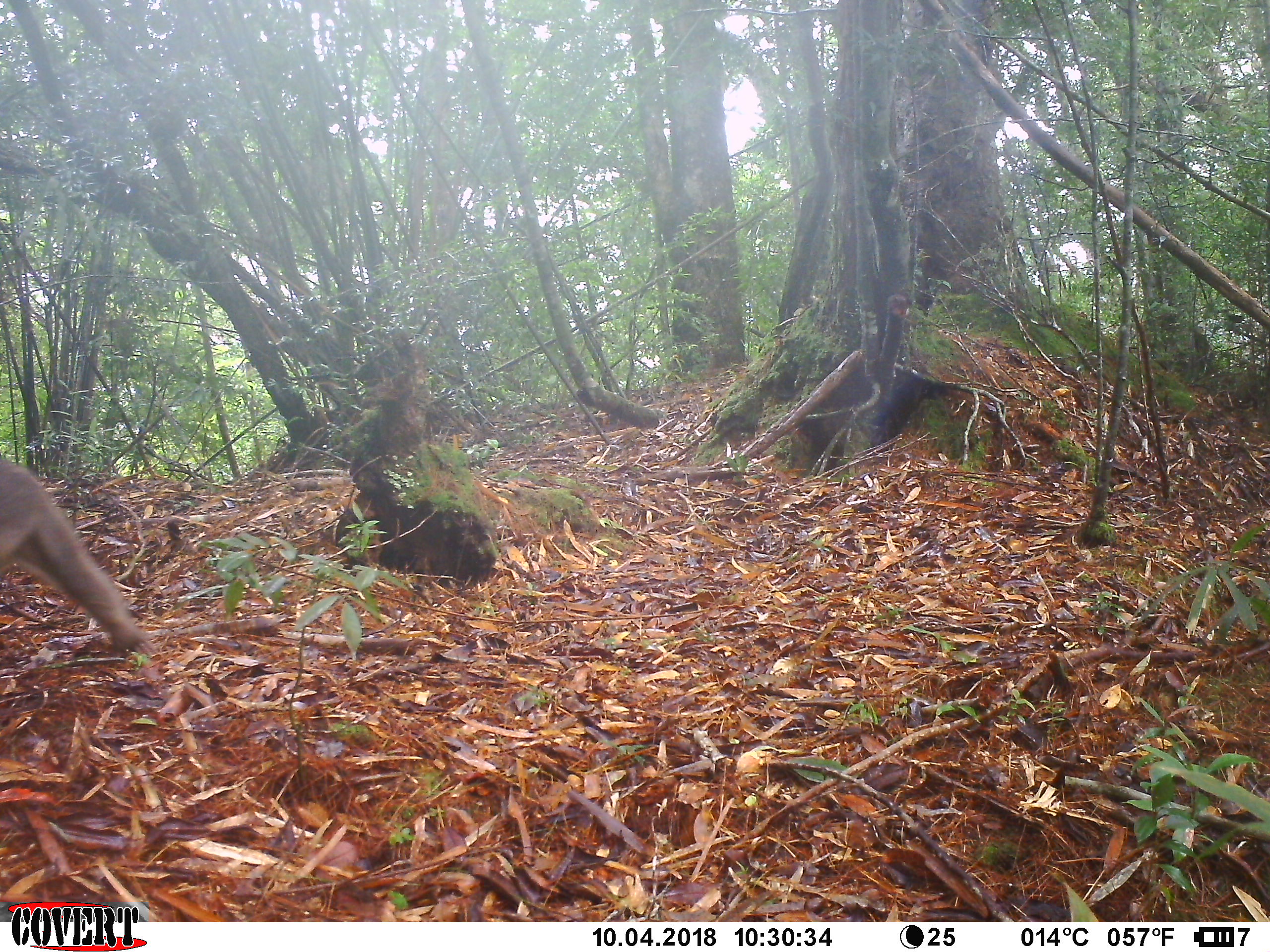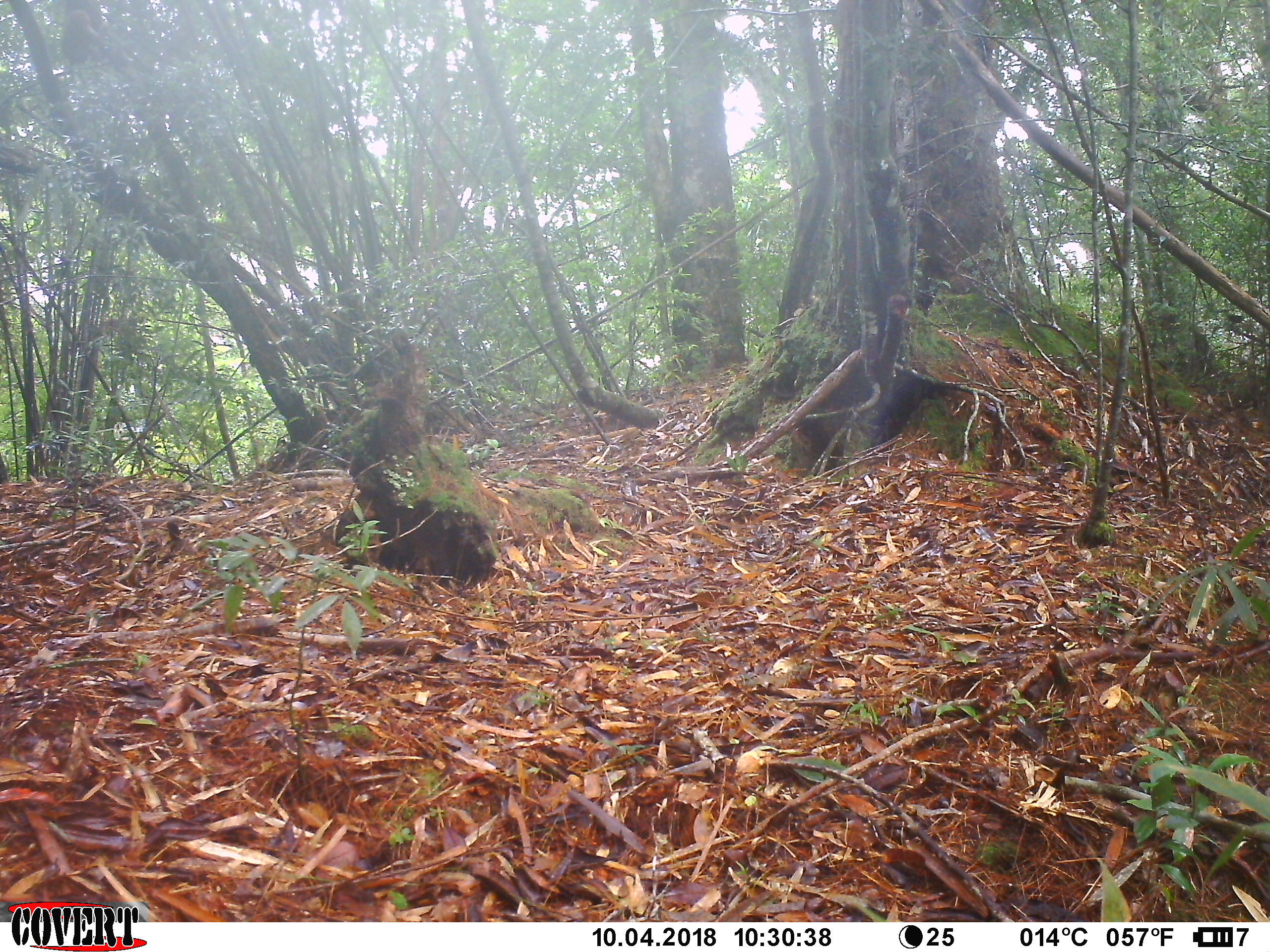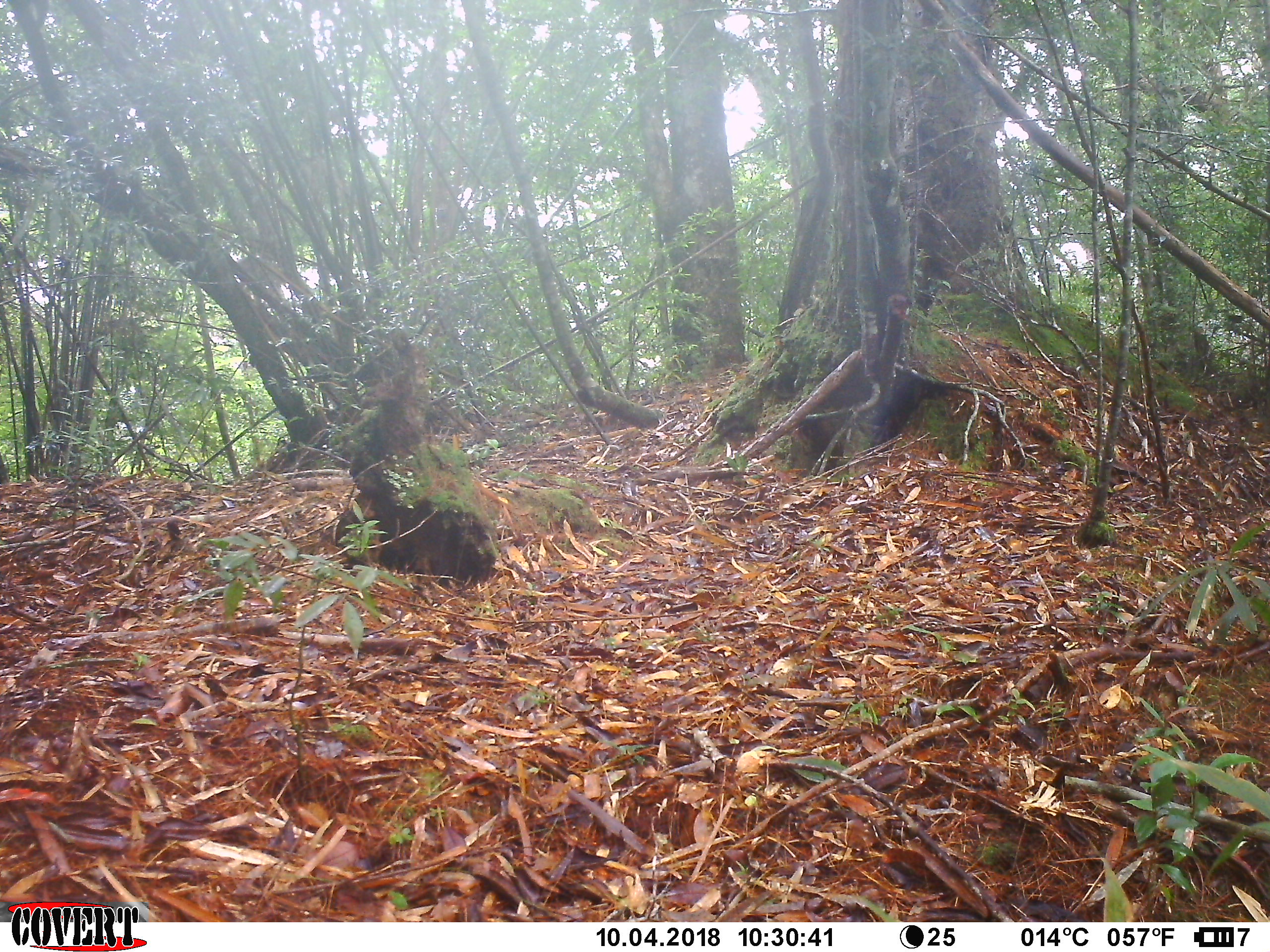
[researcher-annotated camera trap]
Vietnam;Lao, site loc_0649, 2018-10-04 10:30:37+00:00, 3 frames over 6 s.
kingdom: Animalia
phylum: Chordata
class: Mammalia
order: Primates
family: Cercopithecidae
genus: Macaca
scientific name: Macaca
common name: macaques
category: assam or rhesus macaque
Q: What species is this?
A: Assam or rhesus macaque (macaques) (Macaca).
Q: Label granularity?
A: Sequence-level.